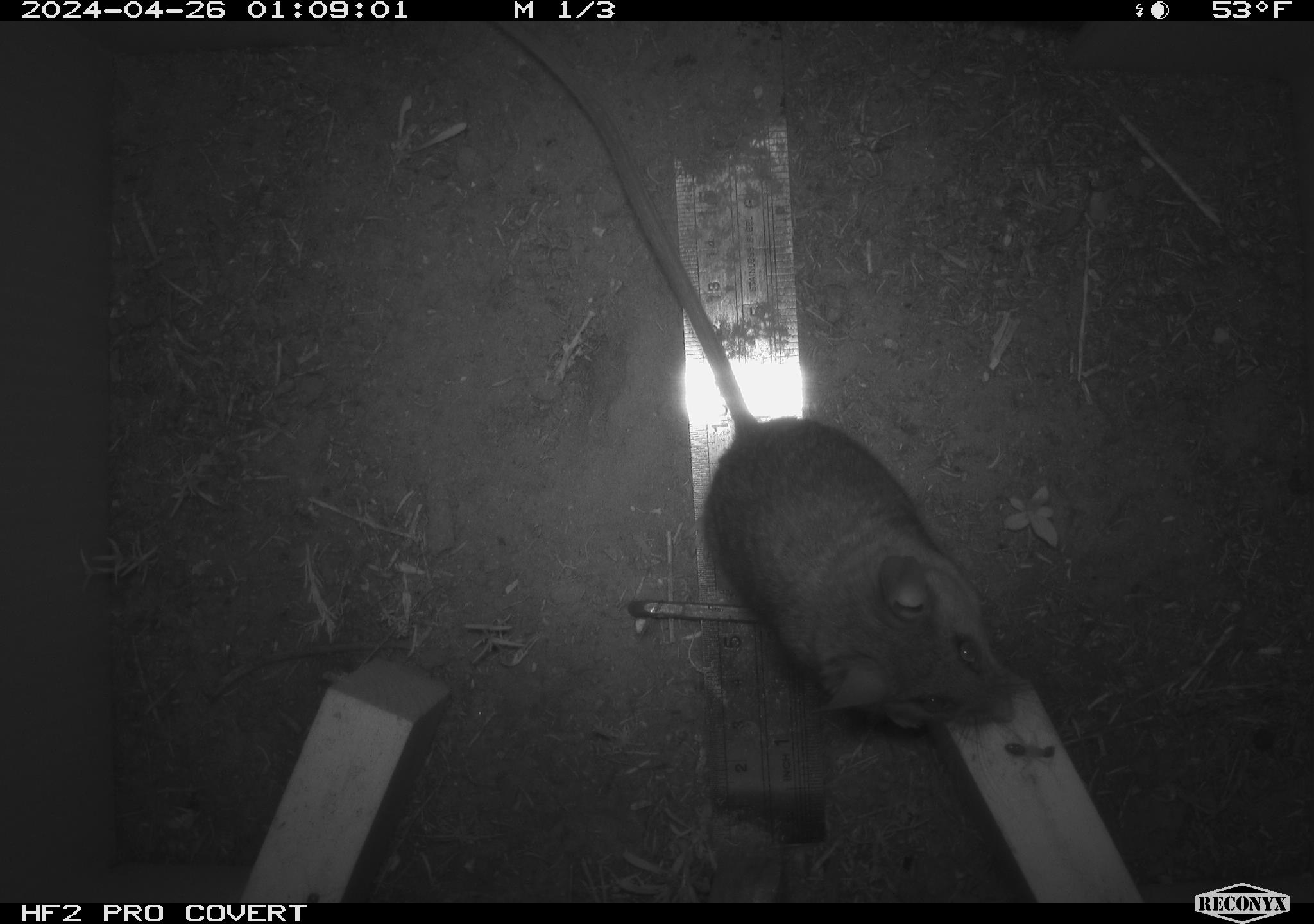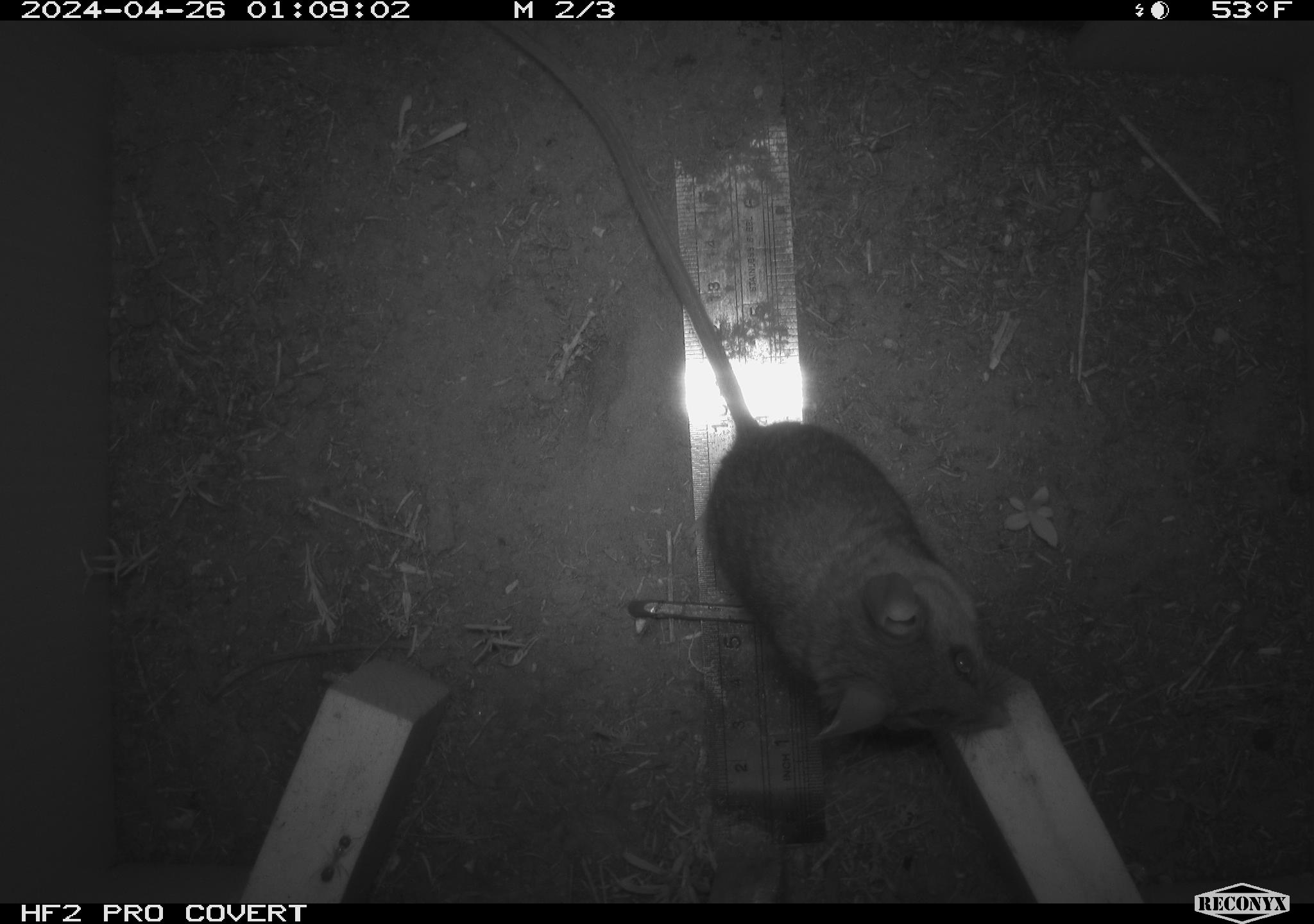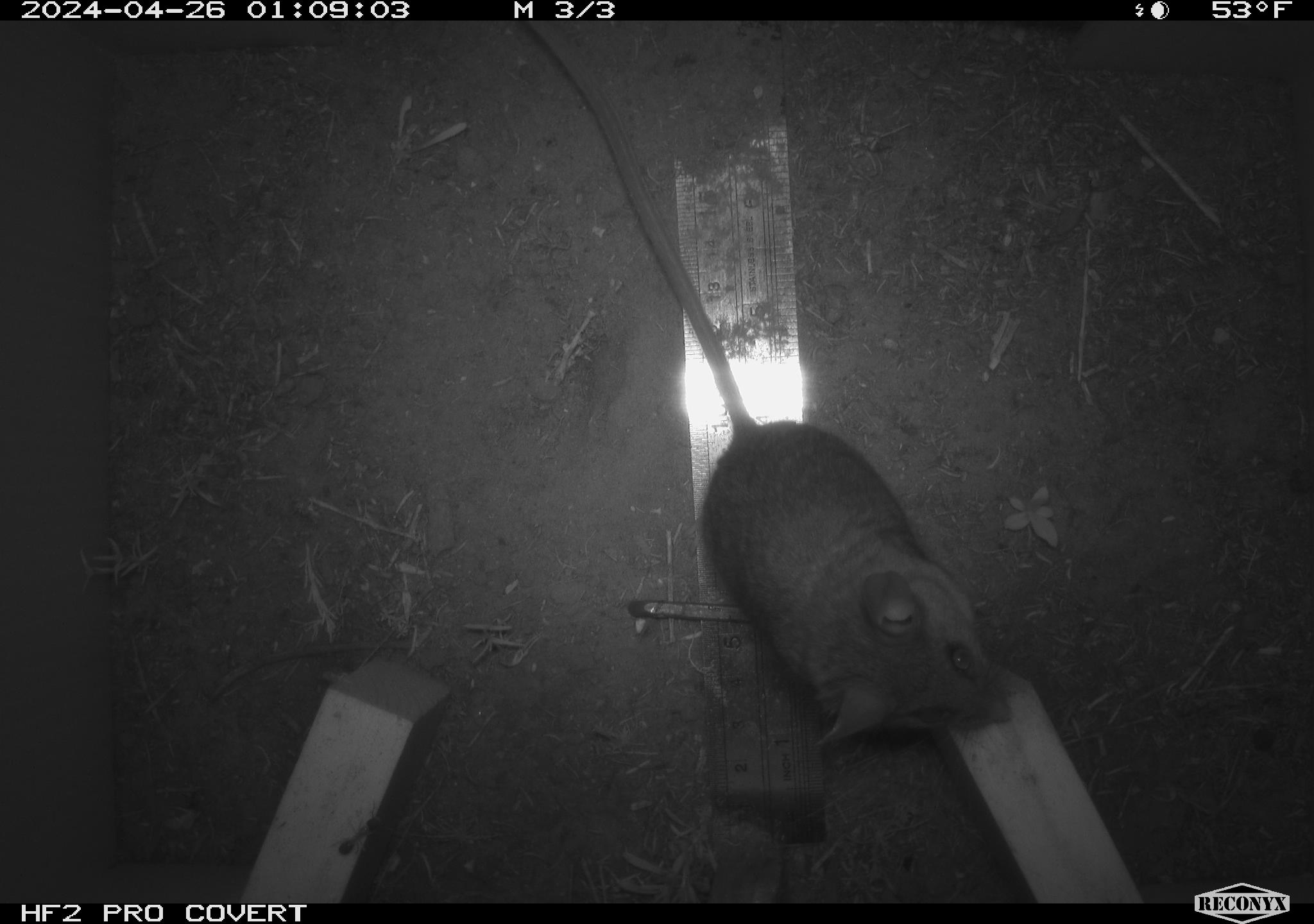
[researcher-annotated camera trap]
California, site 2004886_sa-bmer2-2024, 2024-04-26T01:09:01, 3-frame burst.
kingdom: Animalia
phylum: Chordata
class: Mammalia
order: Rodentia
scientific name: Rodentia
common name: woodrat or rat or mouse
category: woodrat or rat or mouse species